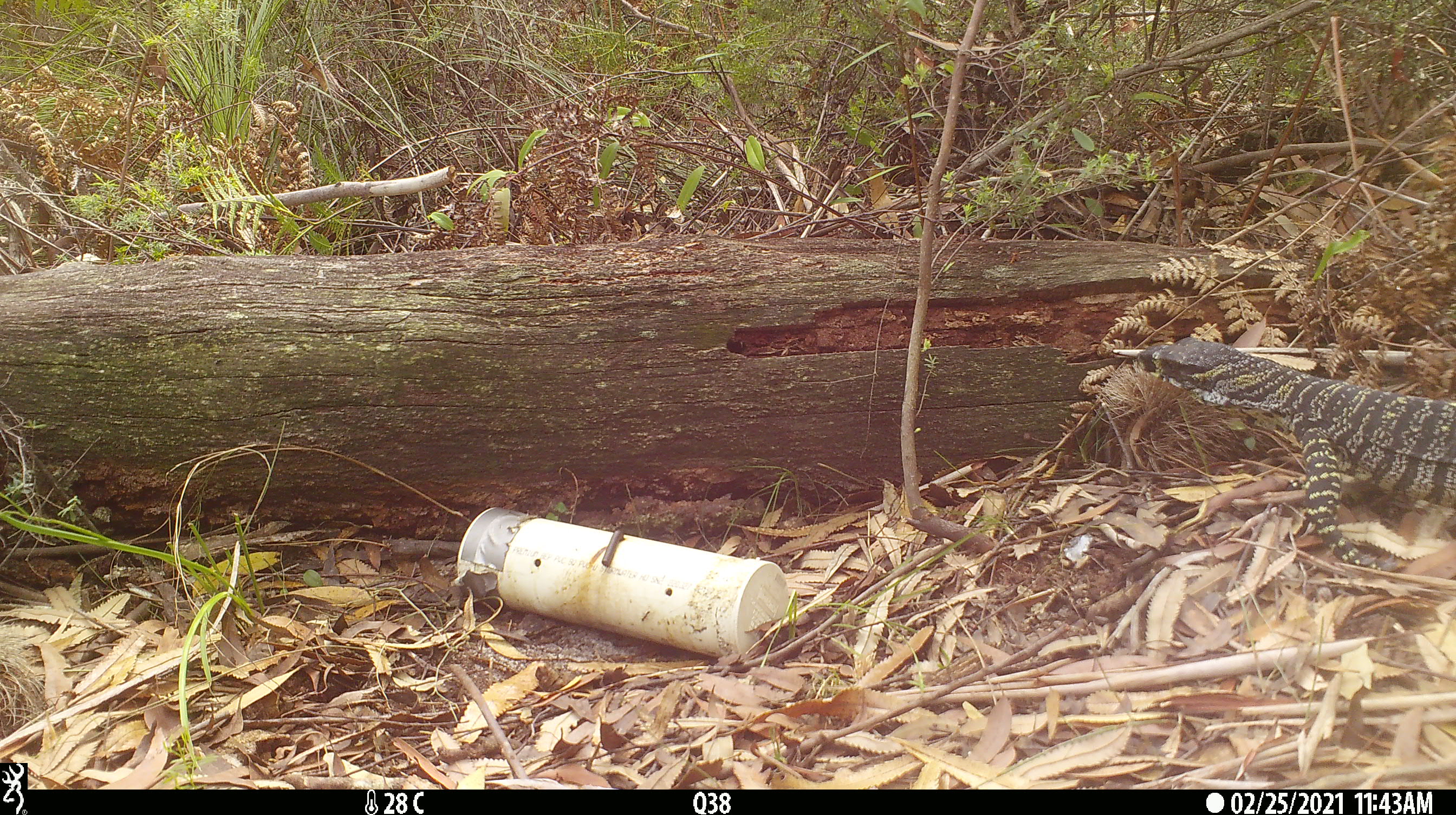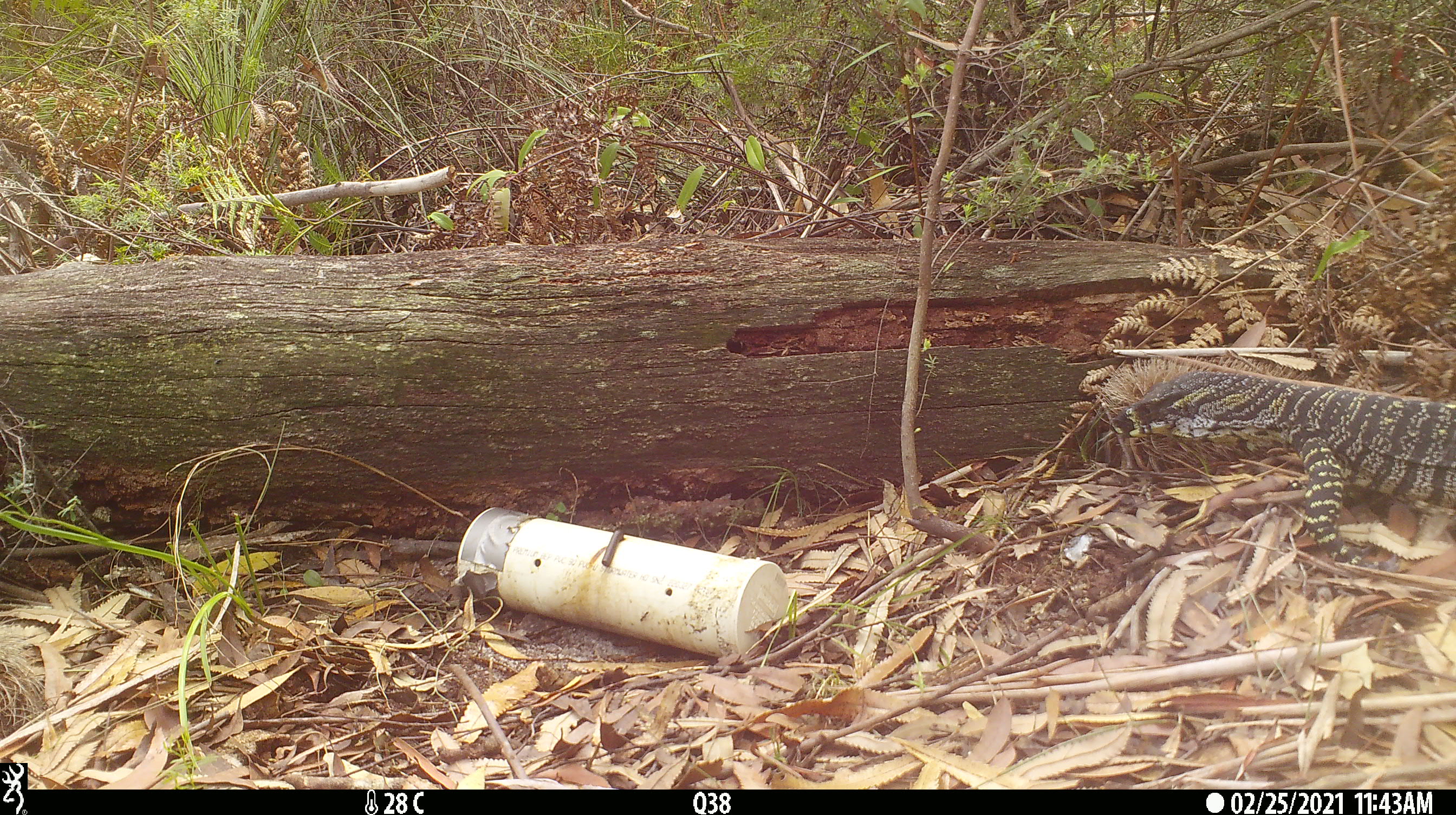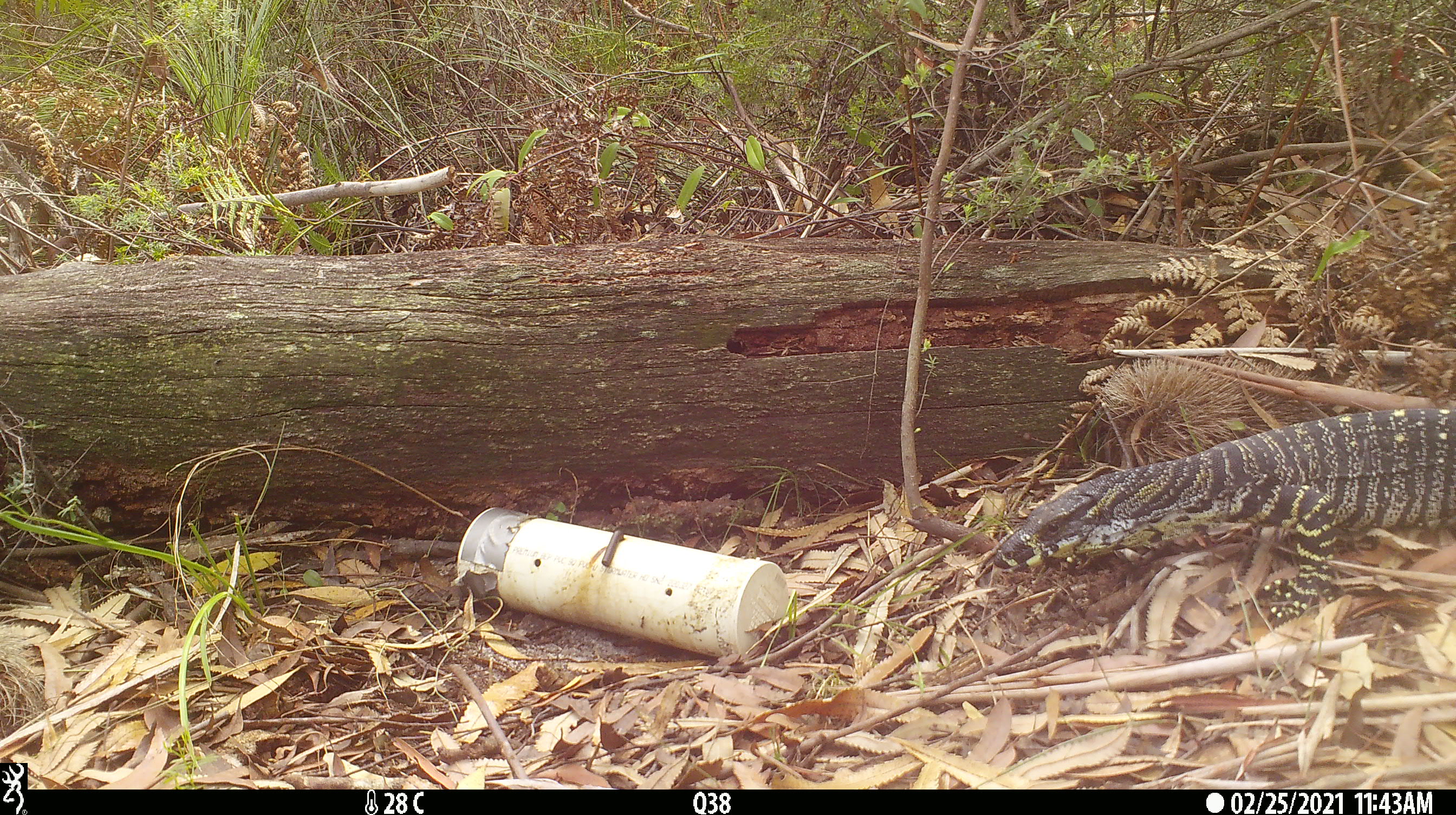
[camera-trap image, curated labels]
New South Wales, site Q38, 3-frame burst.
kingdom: Animalia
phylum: Chordata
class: Reptilia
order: Squamata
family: Varanidae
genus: Varanus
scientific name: Varanus varius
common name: lace monitor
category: goanna